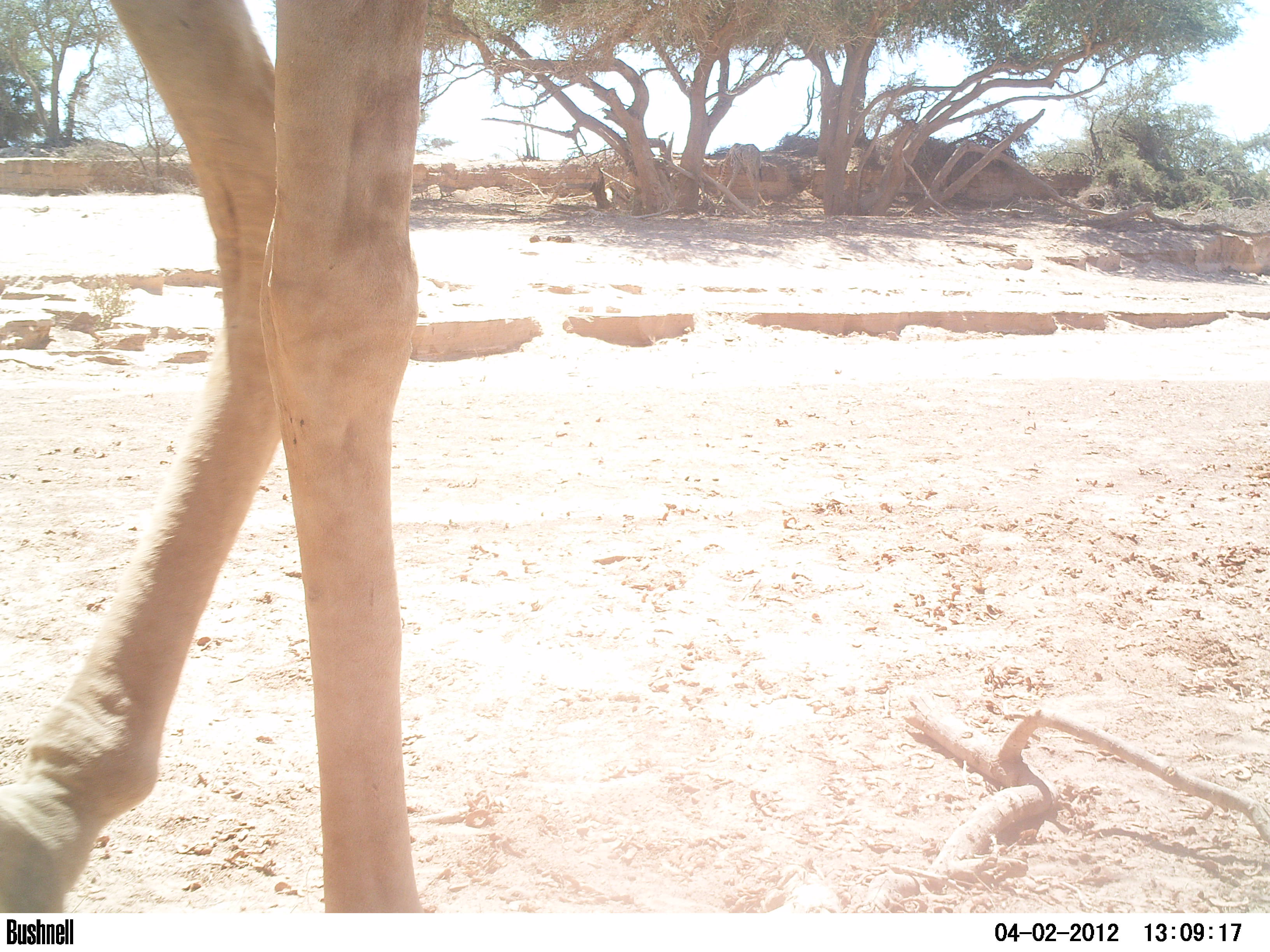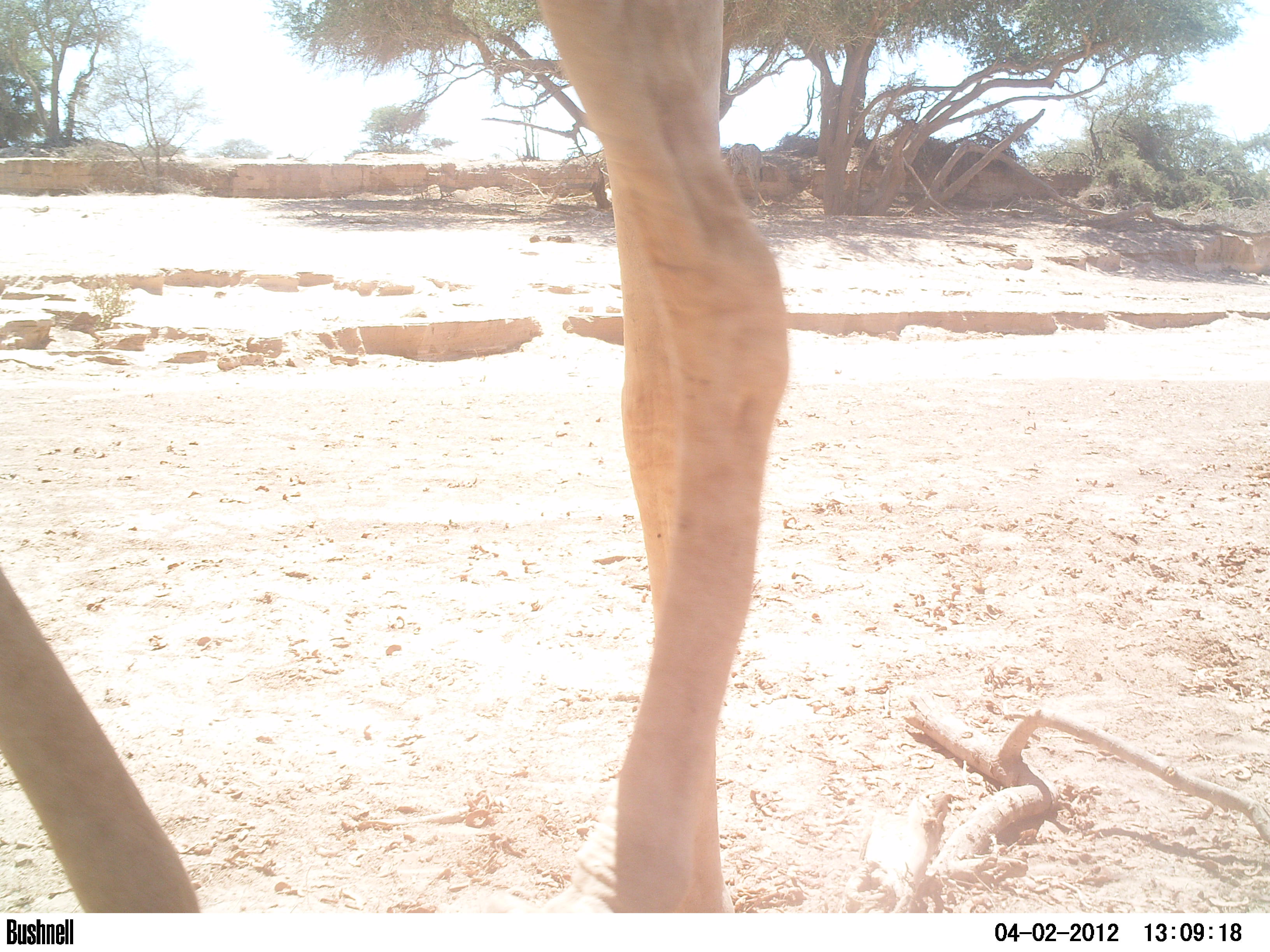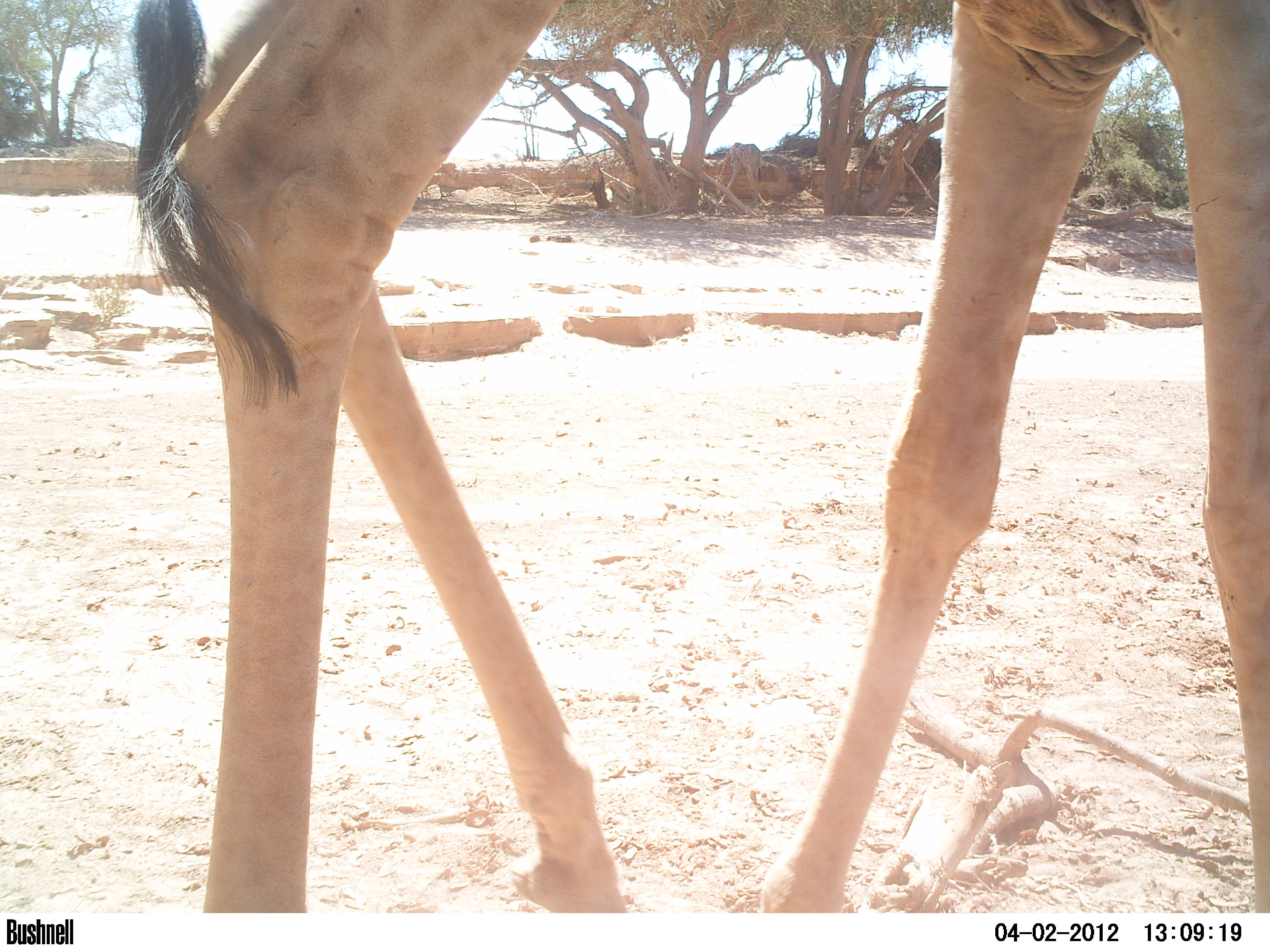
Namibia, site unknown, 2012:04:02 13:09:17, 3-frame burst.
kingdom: Animalia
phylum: Chordata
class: Mammalia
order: Artiodactyla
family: Giraffidae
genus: Giraffa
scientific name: Giraffa camelopardalis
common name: giraffe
Giraffa camelopardalis (giraffe).